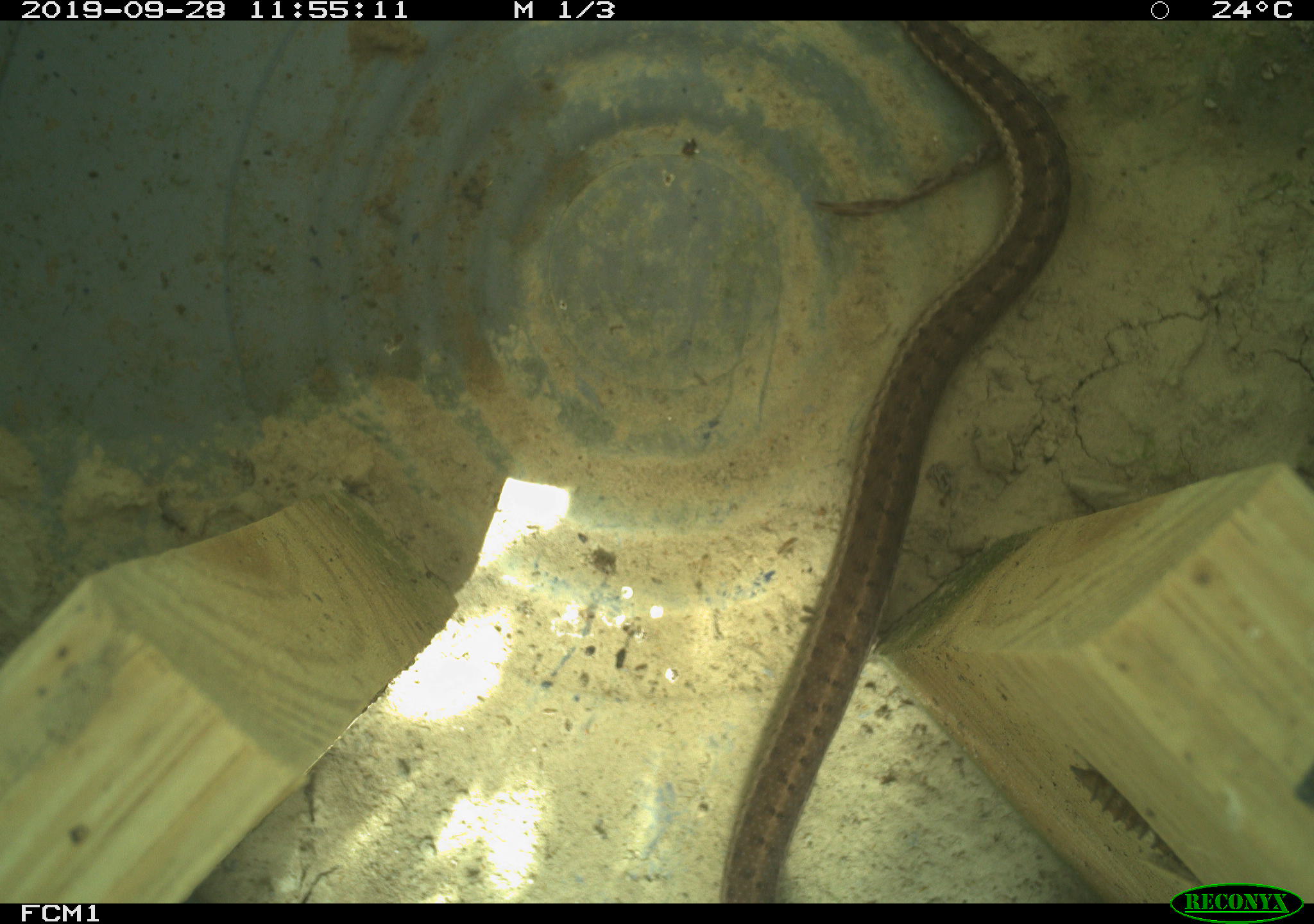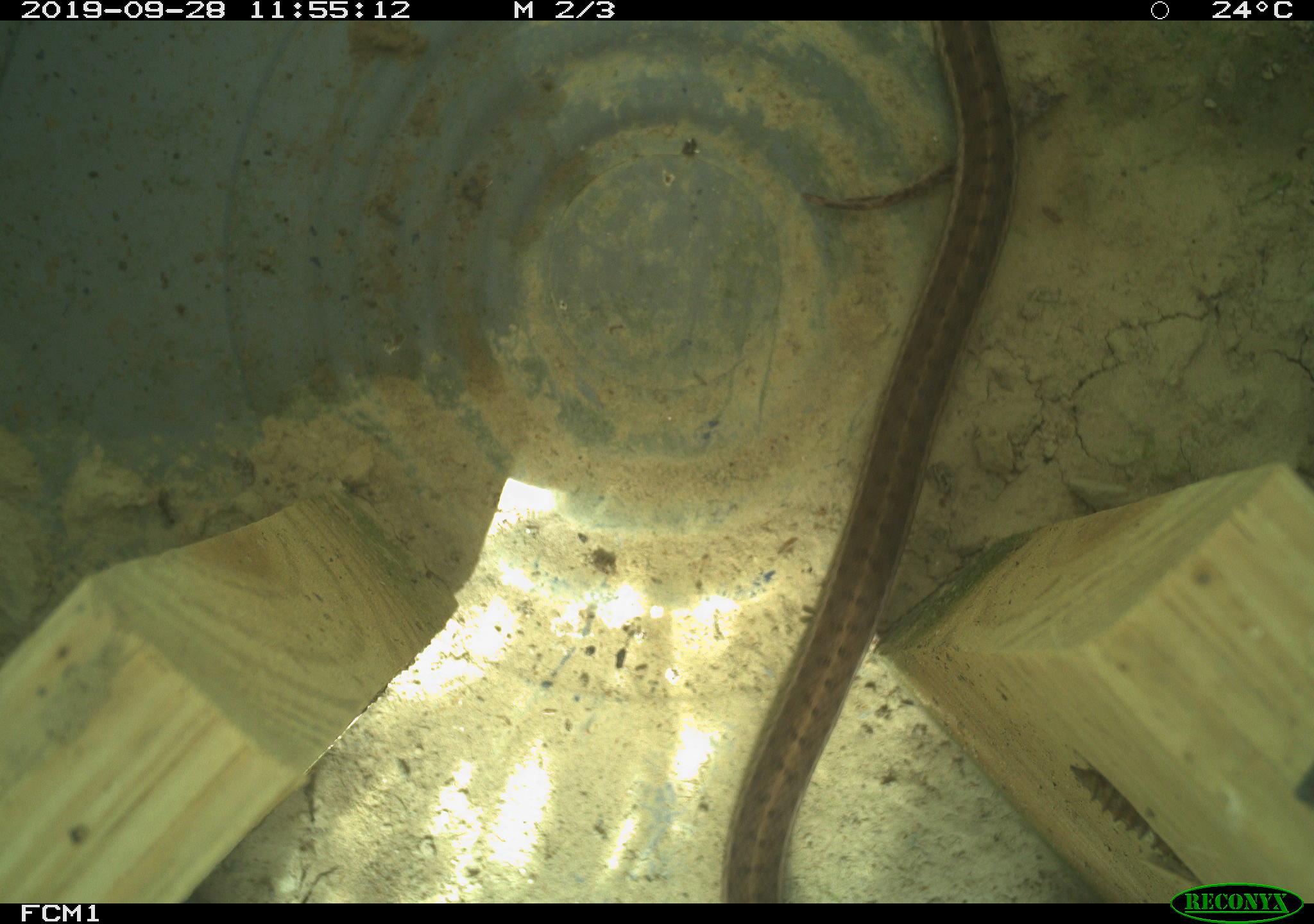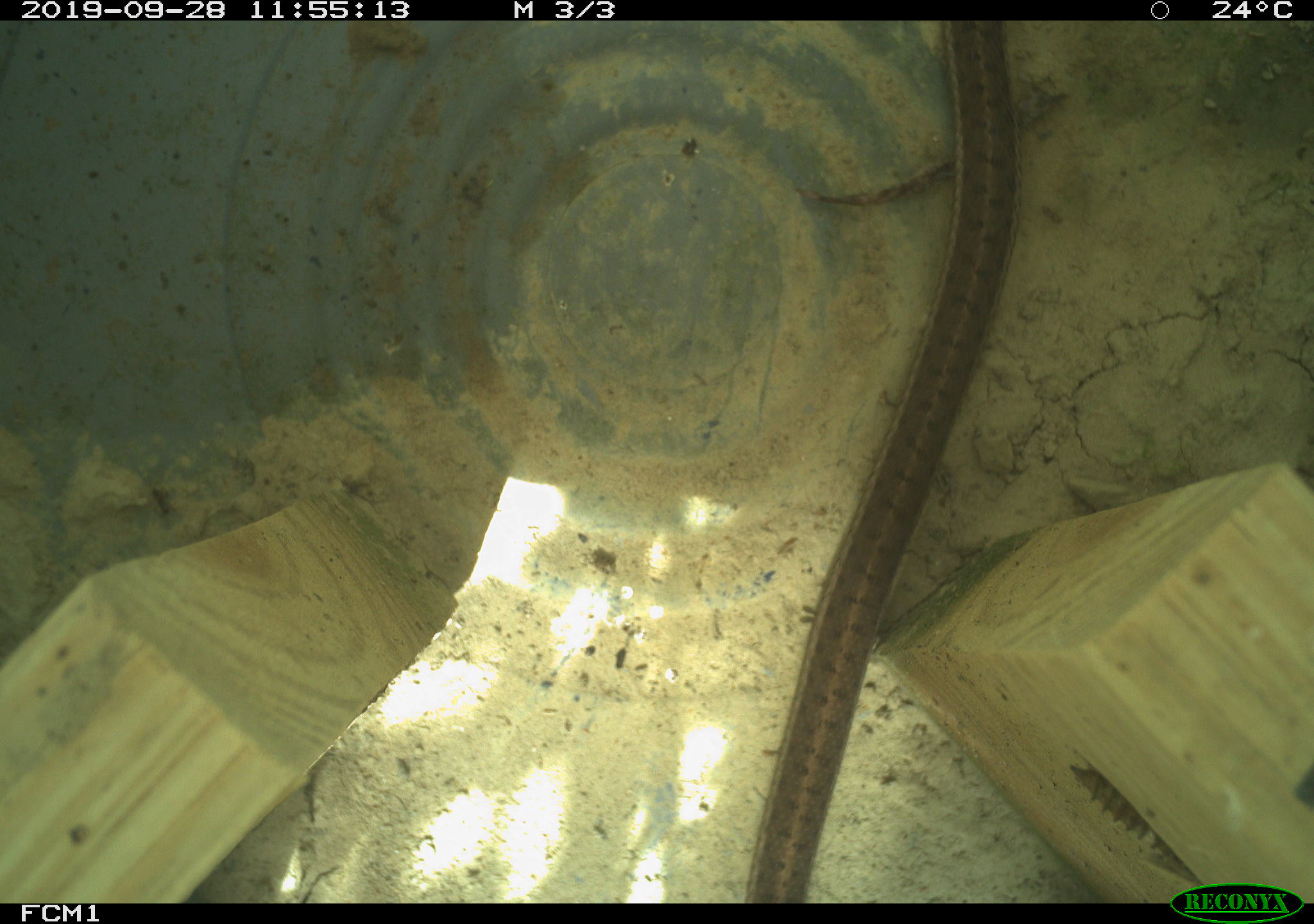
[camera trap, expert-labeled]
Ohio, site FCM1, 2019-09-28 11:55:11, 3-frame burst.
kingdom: Animalia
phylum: Chordata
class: Reptilia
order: Squamata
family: Colubridae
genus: Thamnophis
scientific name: Thamnophis sirtalis sirtalis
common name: eastern gartersnake